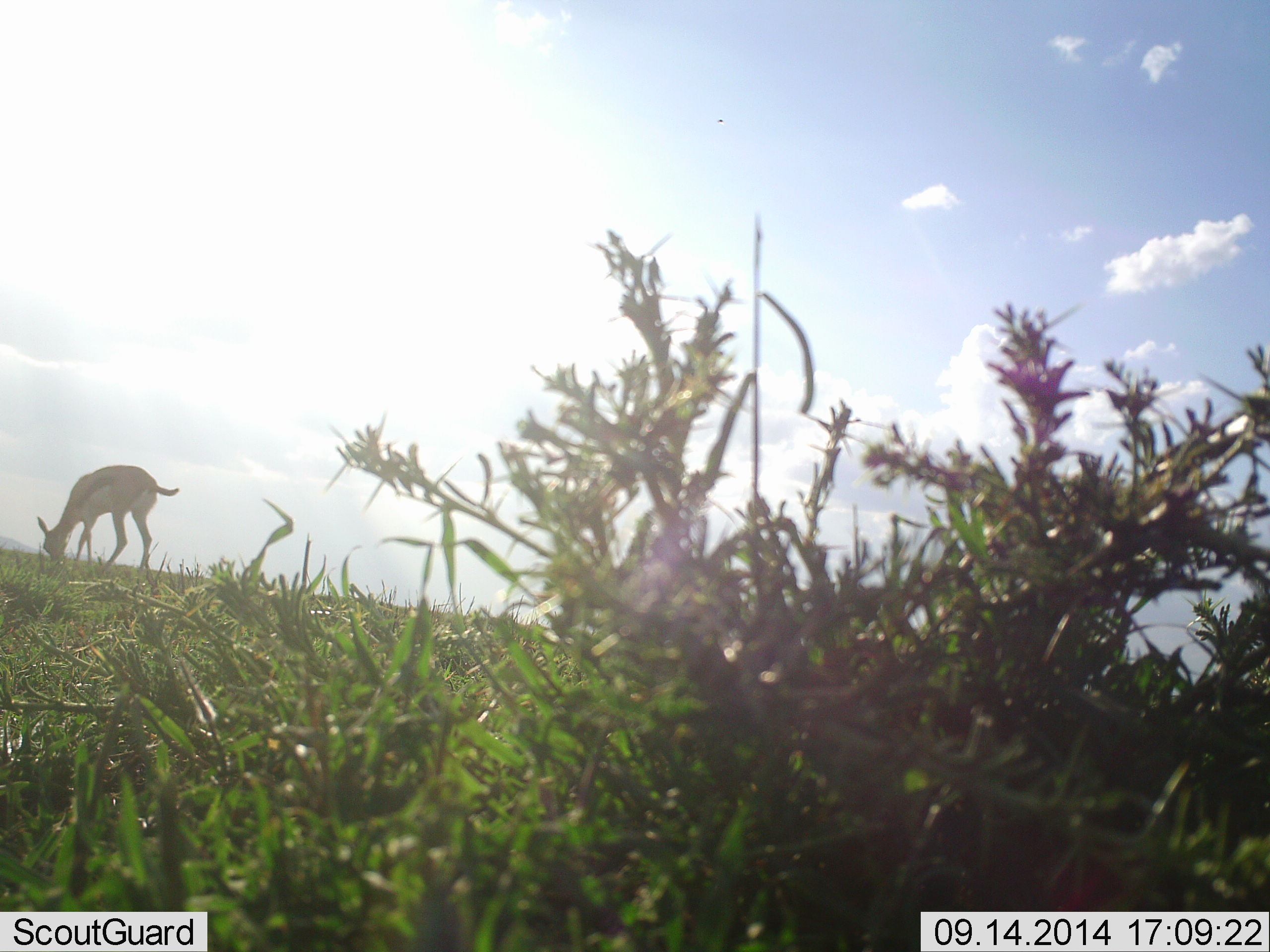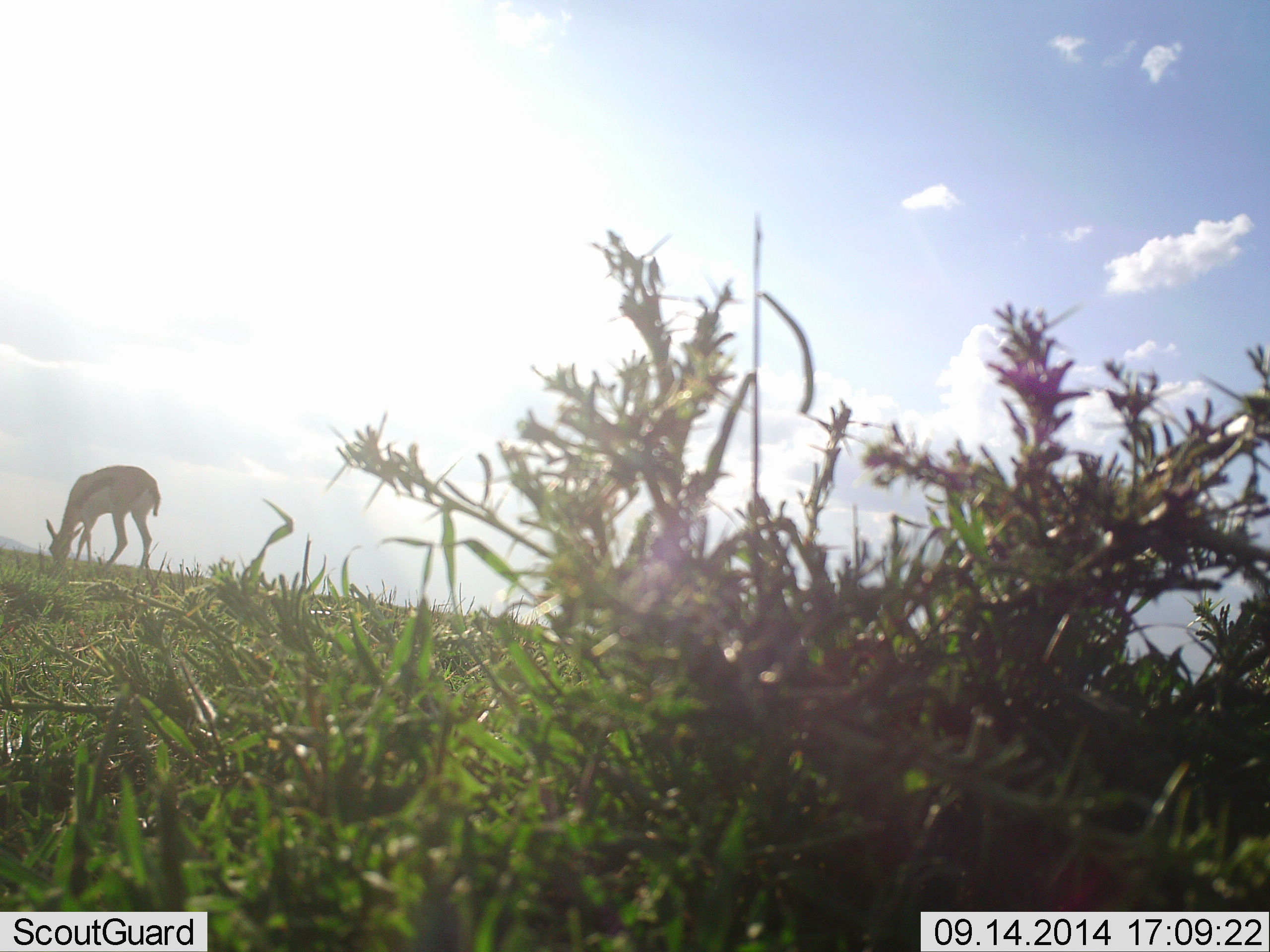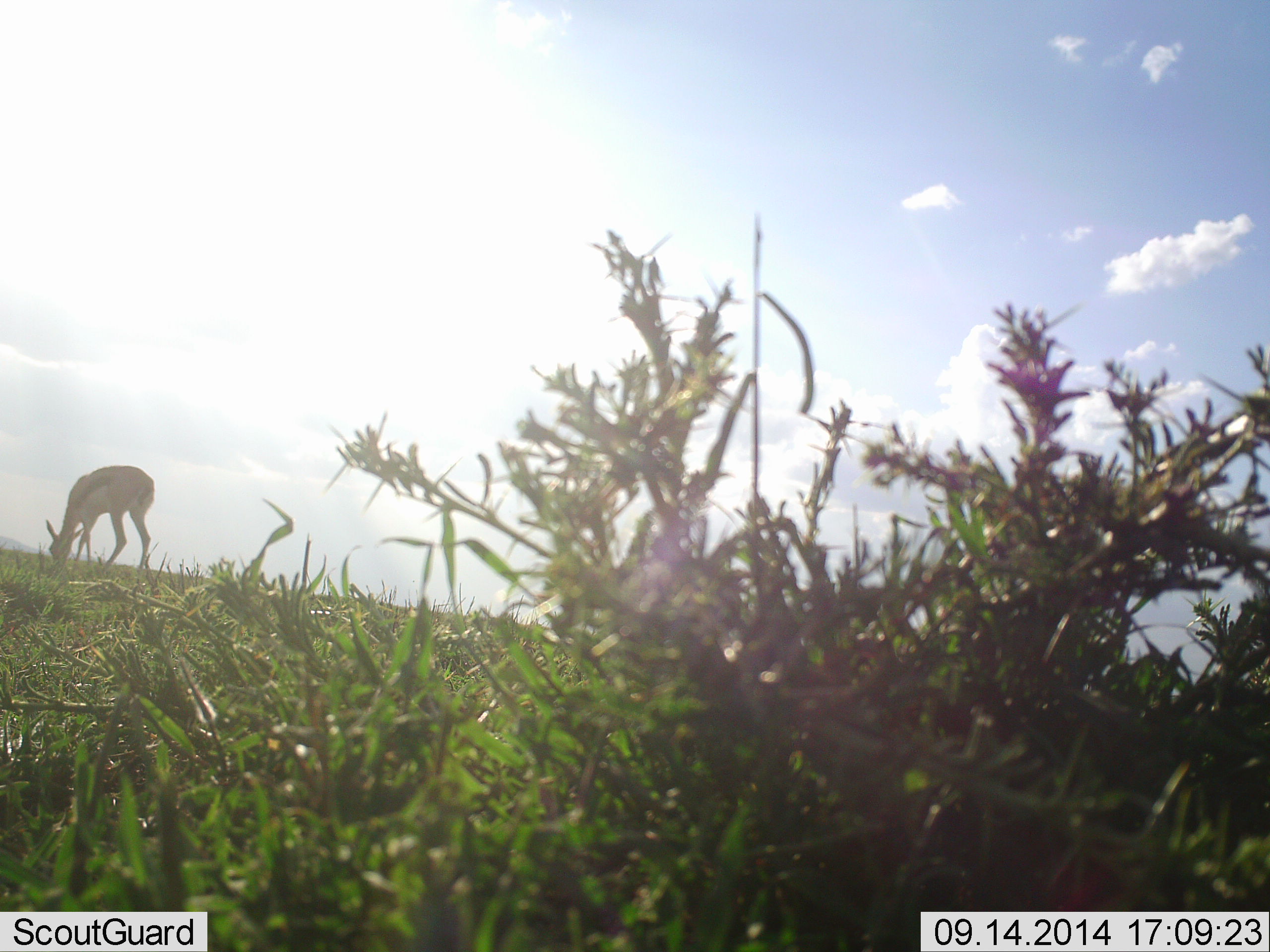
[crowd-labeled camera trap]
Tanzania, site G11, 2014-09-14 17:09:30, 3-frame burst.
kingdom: Animalia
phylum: Chordata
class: Mammalia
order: Artiodactyla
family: Bovidae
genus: Eudorcas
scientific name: Eudorcas thomsonii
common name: thomson's gazelle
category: gazellethomsons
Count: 1.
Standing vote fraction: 20%.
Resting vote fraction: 0%.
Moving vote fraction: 0%.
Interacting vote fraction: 0%.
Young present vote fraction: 10%.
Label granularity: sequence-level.